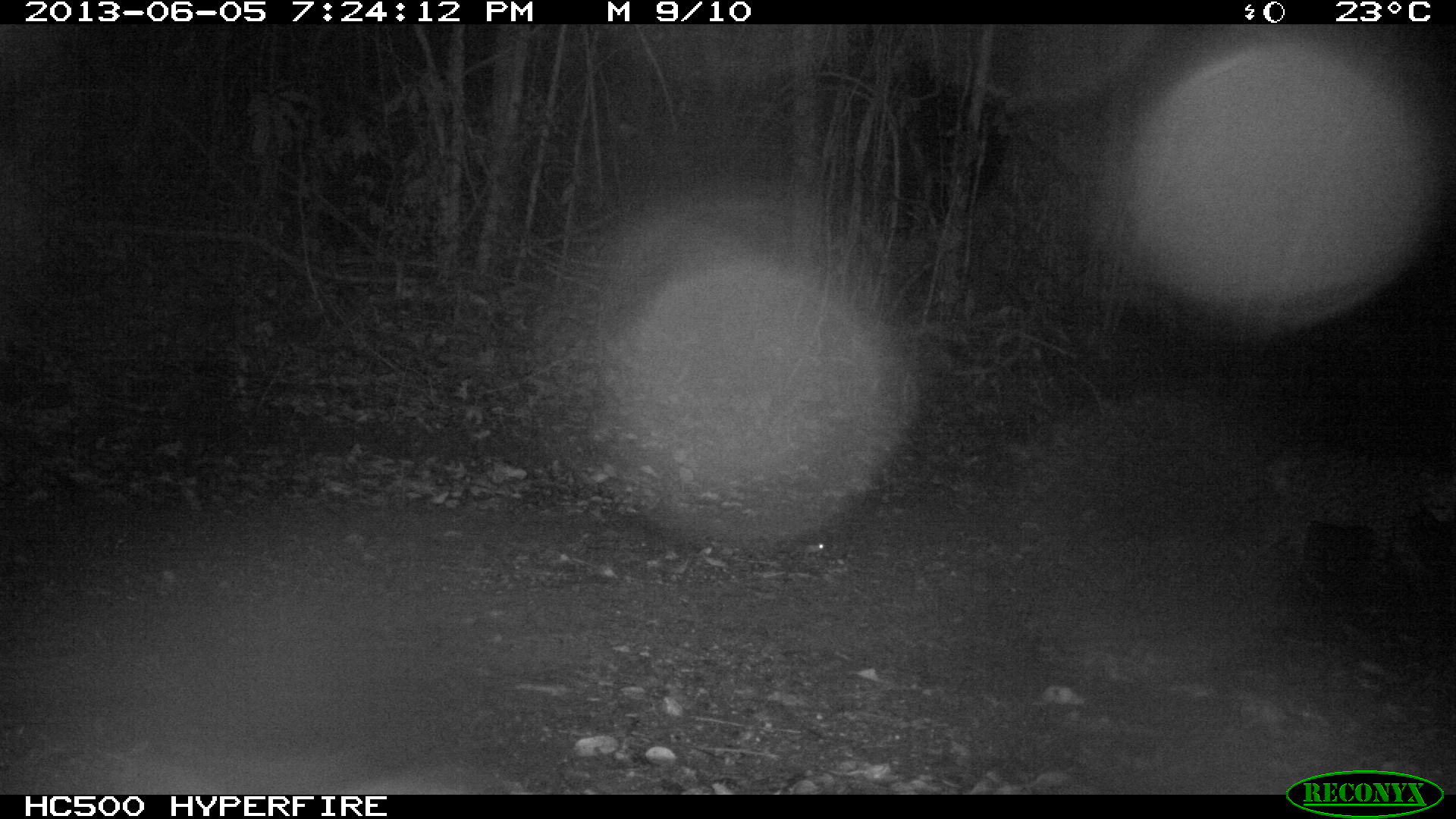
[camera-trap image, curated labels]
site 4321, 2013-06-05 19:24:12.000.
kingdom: Animalia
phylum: Chordata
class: Mammalia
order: Carnivora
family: Felidae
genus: Leopardus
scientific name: Leopardus pardalis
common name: ocelot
Leopardus pardalis (ocelot), count 1, sex male.